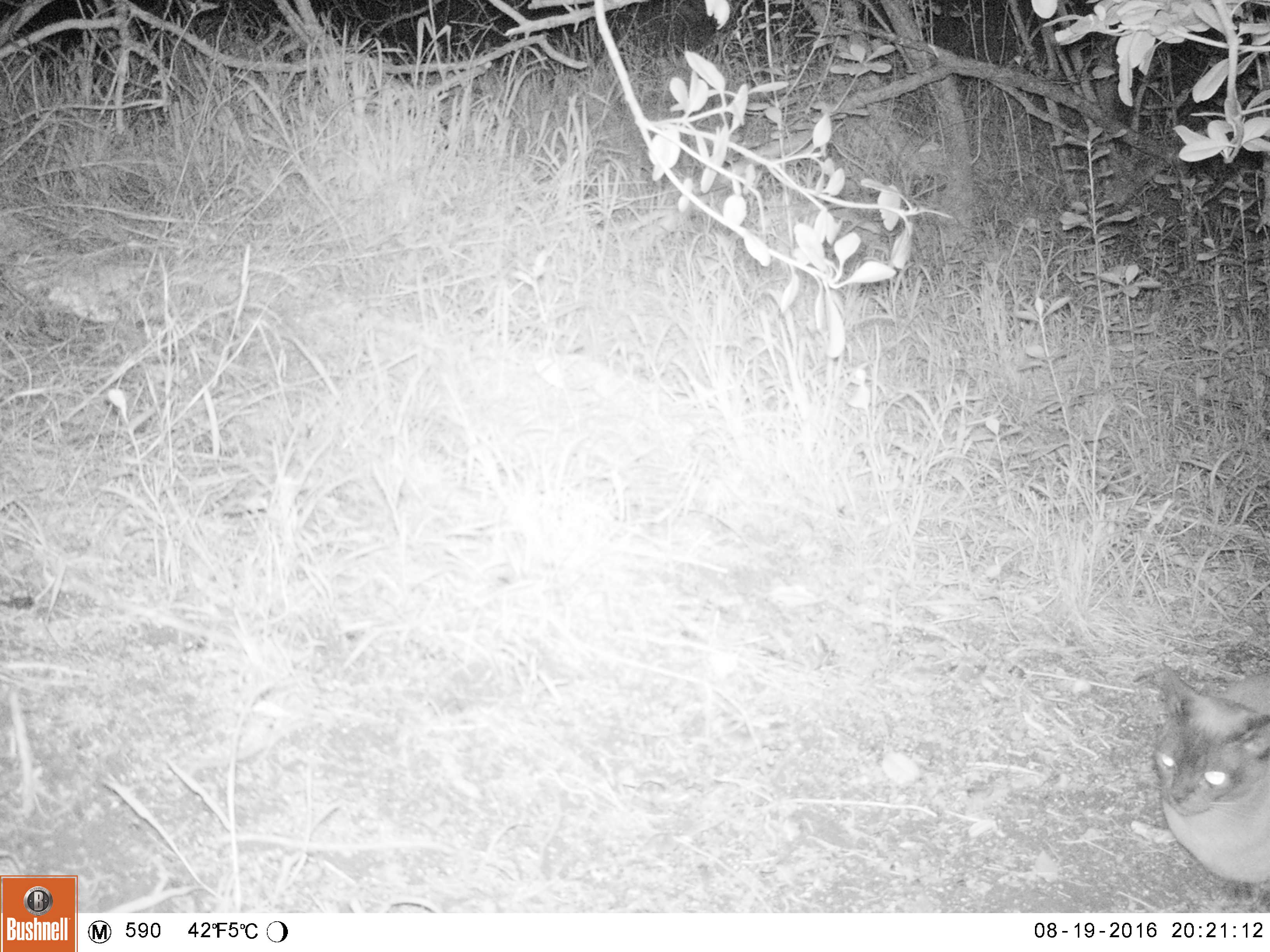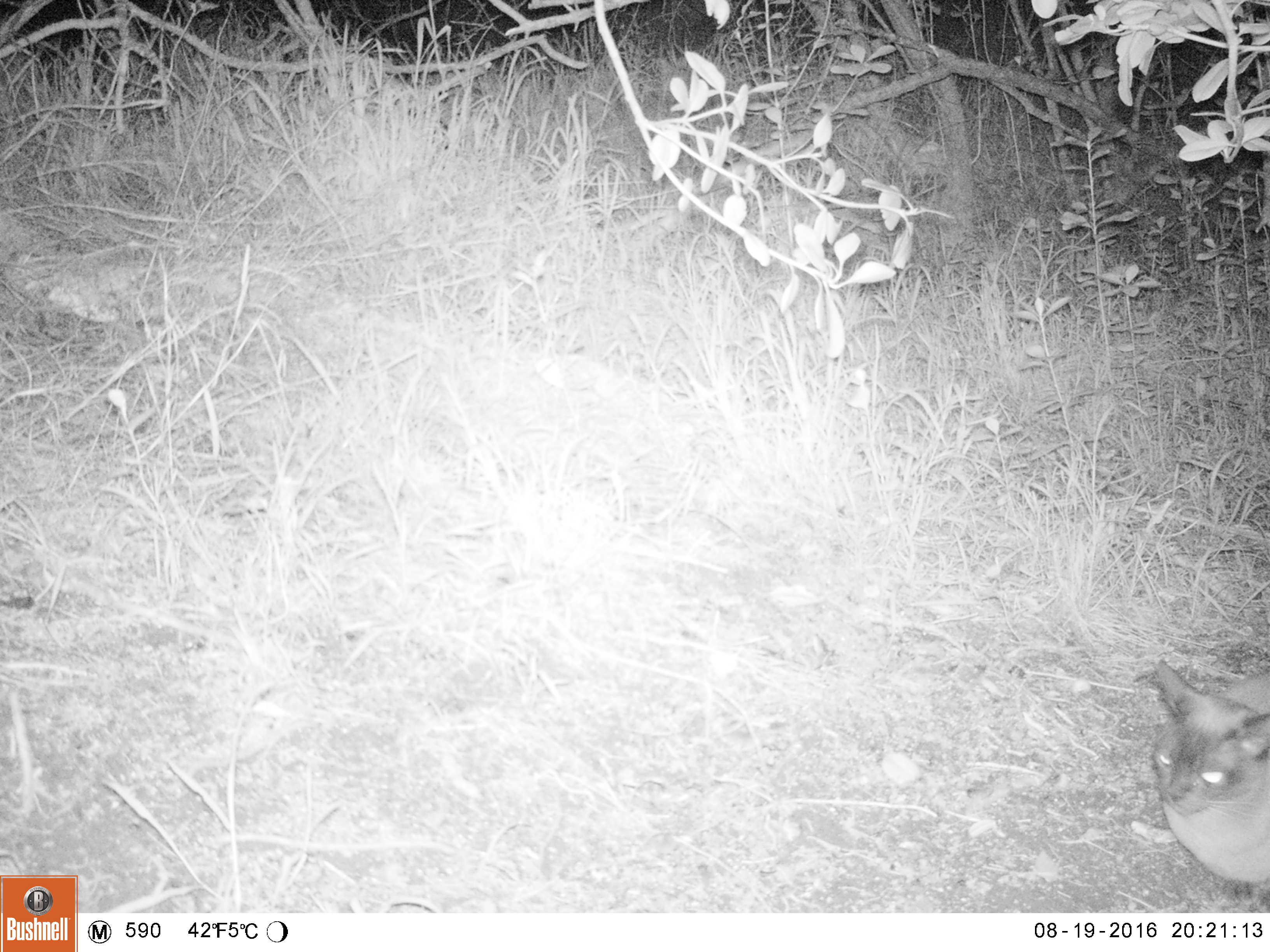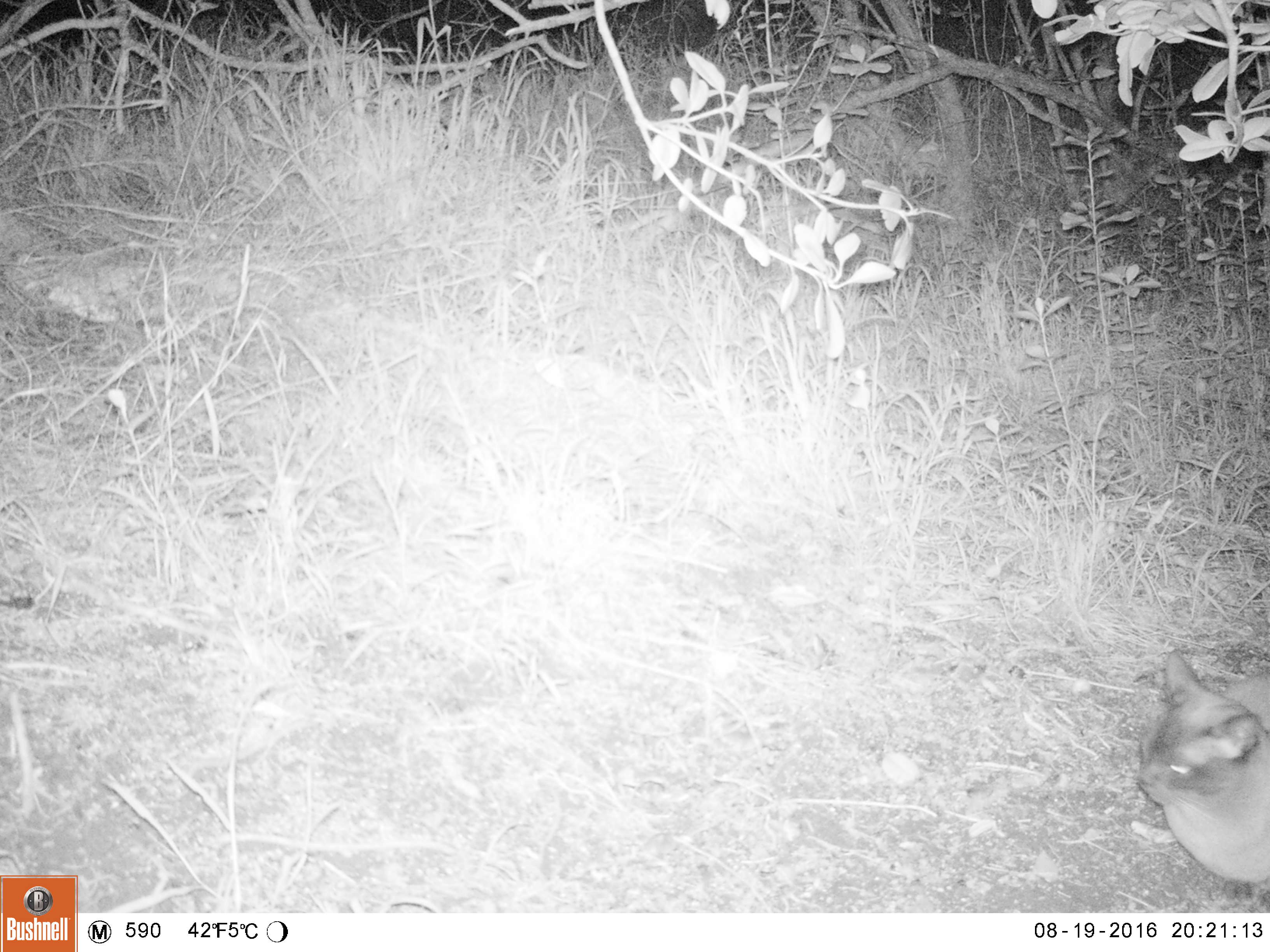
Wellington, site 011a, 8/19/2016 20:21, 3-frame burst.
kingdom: Animalia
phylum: Chordata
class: Mammalia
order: Carnivora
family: Felidae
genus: Felis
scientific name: Felis catus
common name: cat